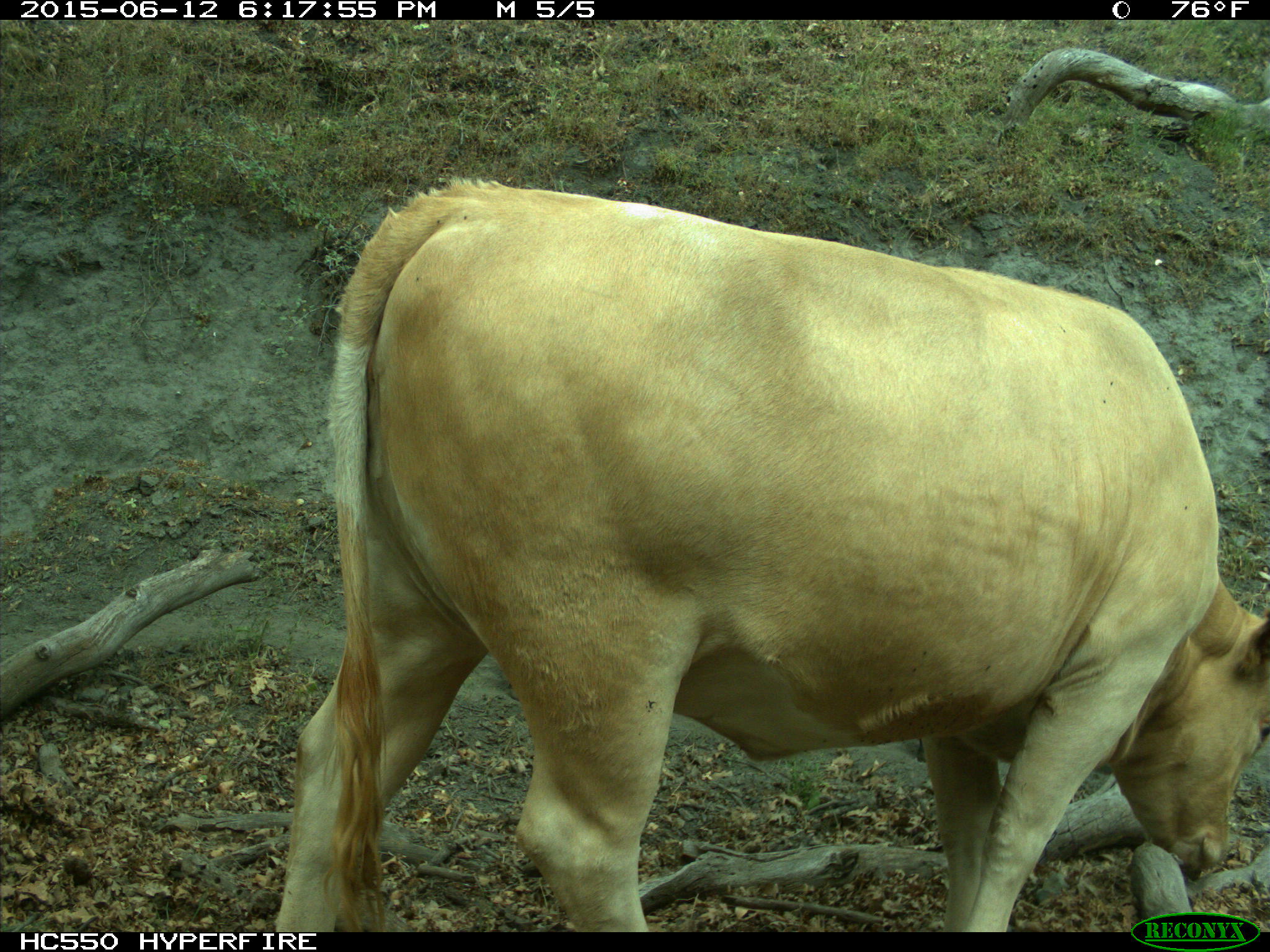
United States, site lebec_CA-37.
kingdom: Animalia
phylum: Chordata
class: Mammalia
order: Artiodactyla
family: Bovidae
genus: Bos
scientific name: Bos taurus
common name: domestic cow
Bos taurus (domestic cow).